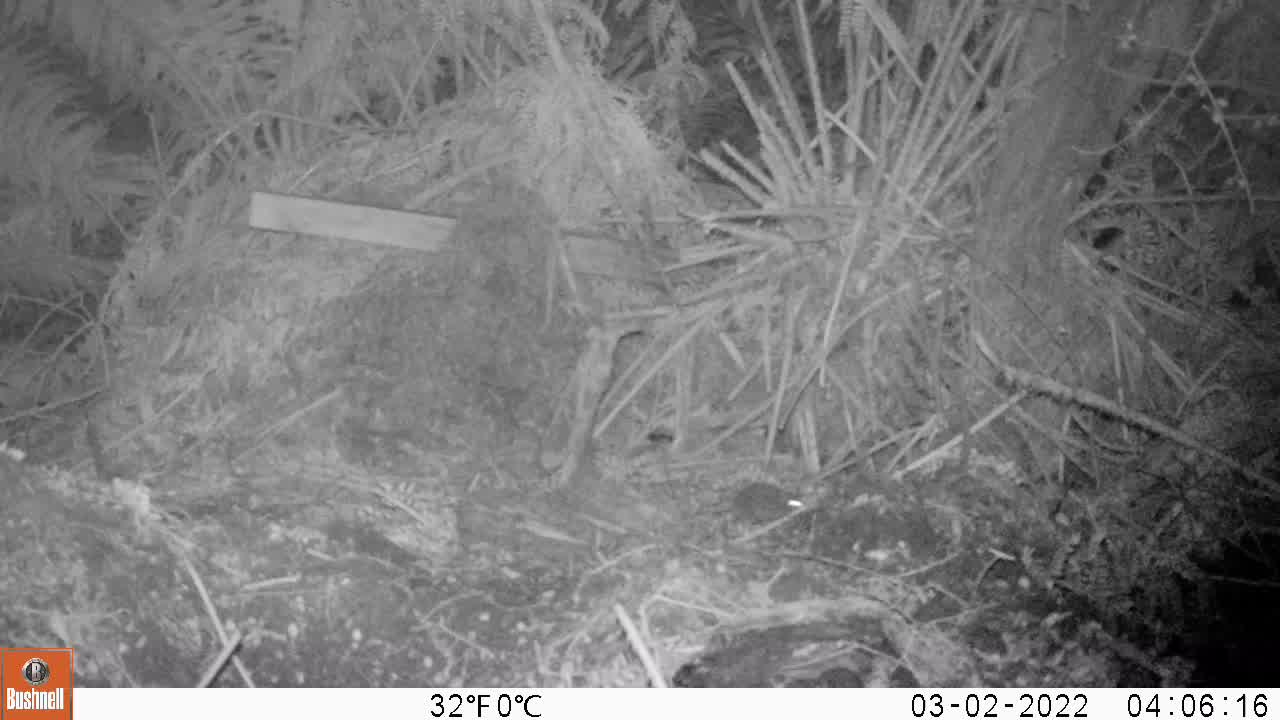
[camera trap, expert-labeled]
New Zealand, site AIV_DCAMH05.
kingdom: Animalia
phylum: Chordata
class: Mammalia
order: Rodentia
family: Muridae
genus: Mus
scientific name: Mus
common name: mouse